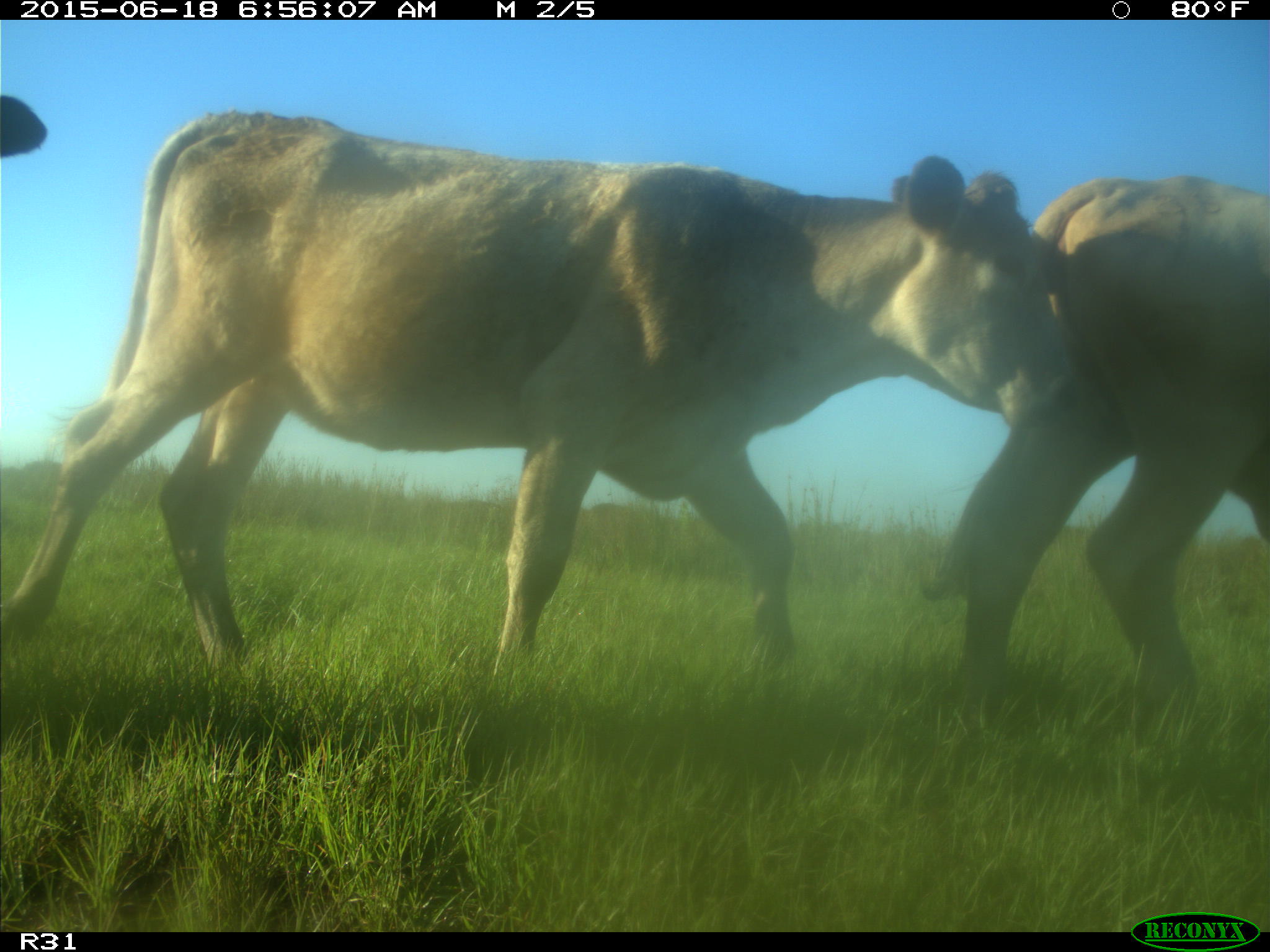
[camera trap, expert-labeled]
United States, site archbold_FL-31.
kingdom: Animalia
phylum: Chordata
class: Mammalia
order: Artiodactyla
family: Bovidae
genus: Bos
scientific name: Bos taurus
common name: domestic cow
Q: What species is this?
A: Bos taurus (domestic cow).